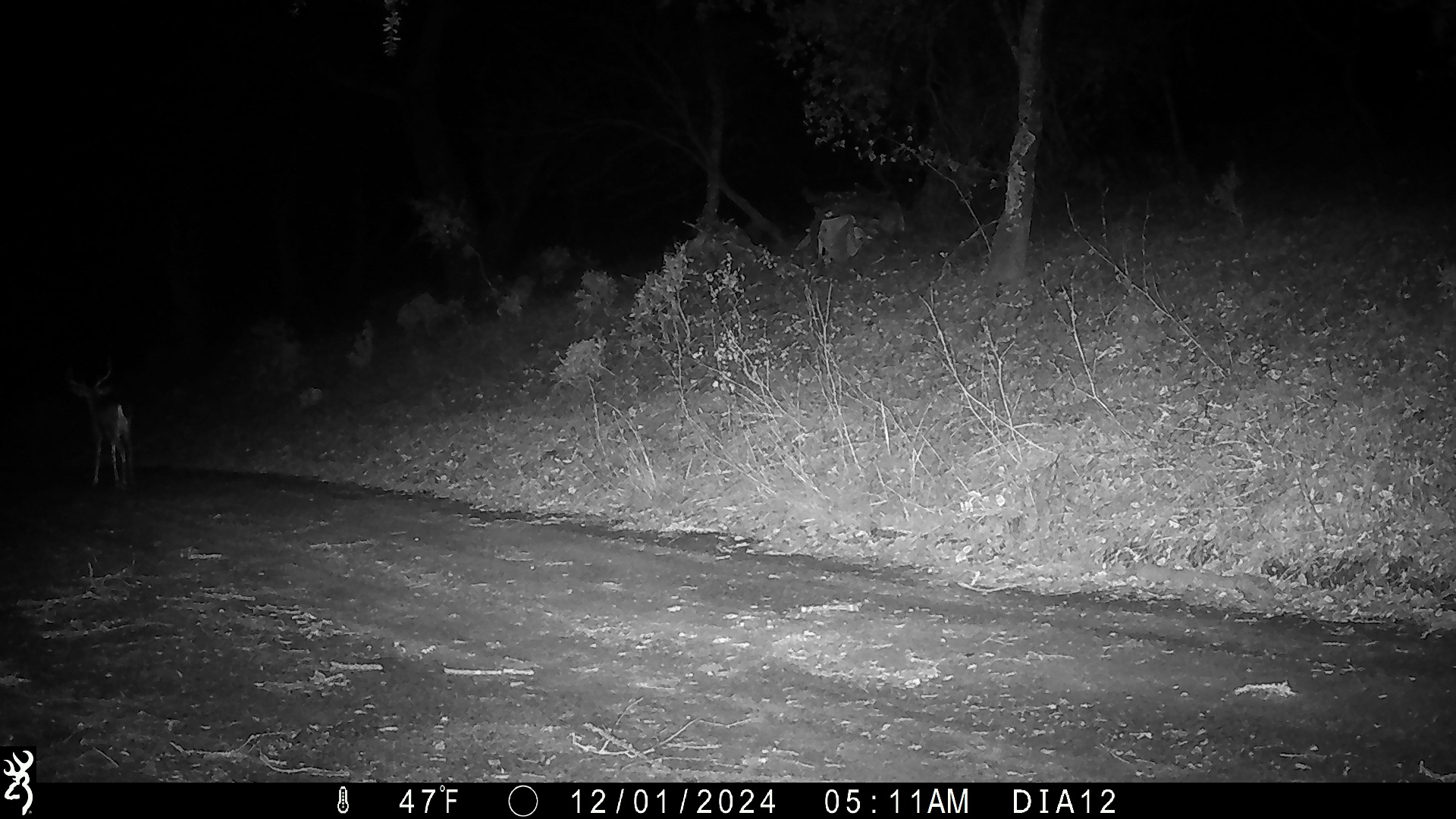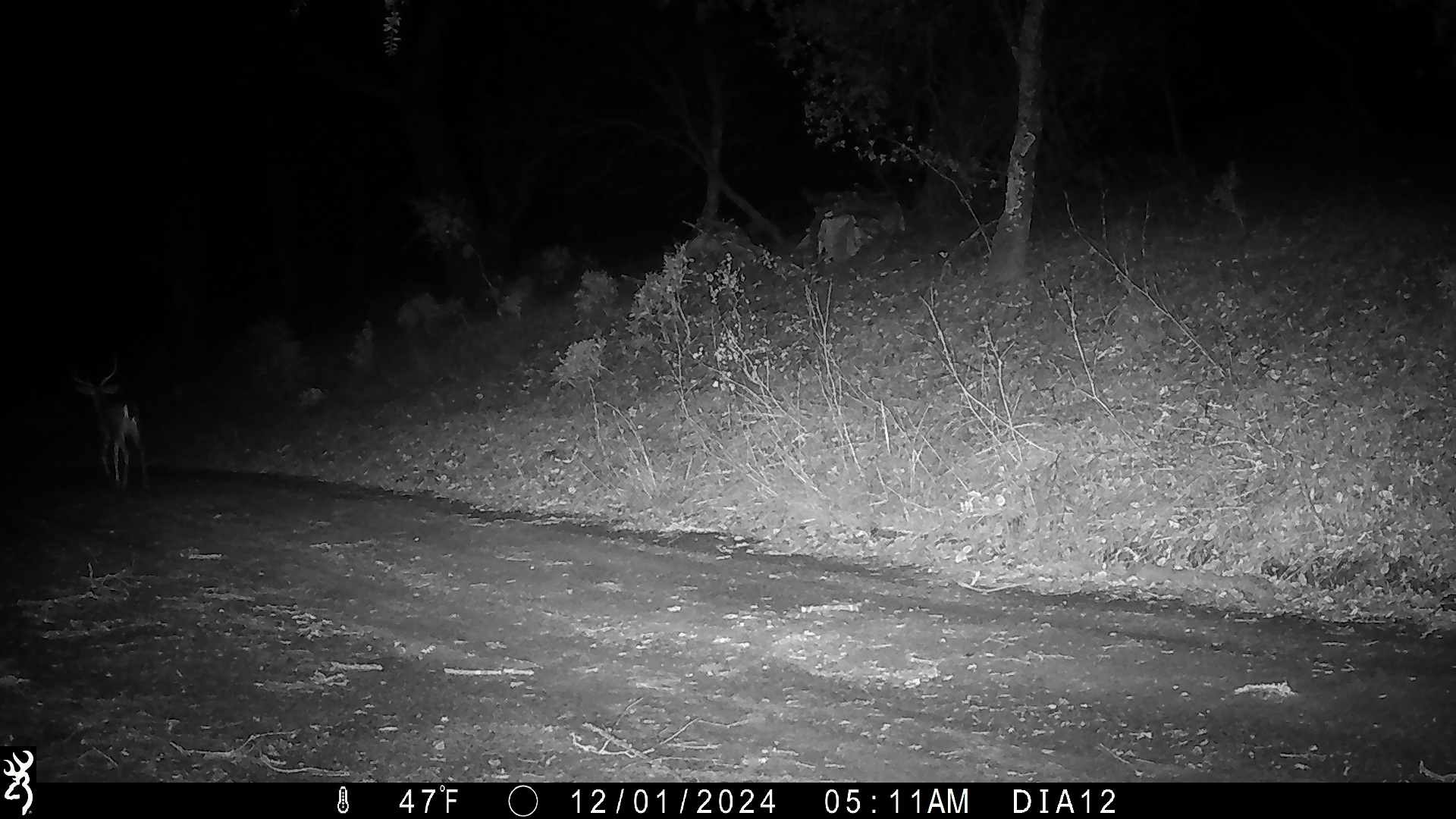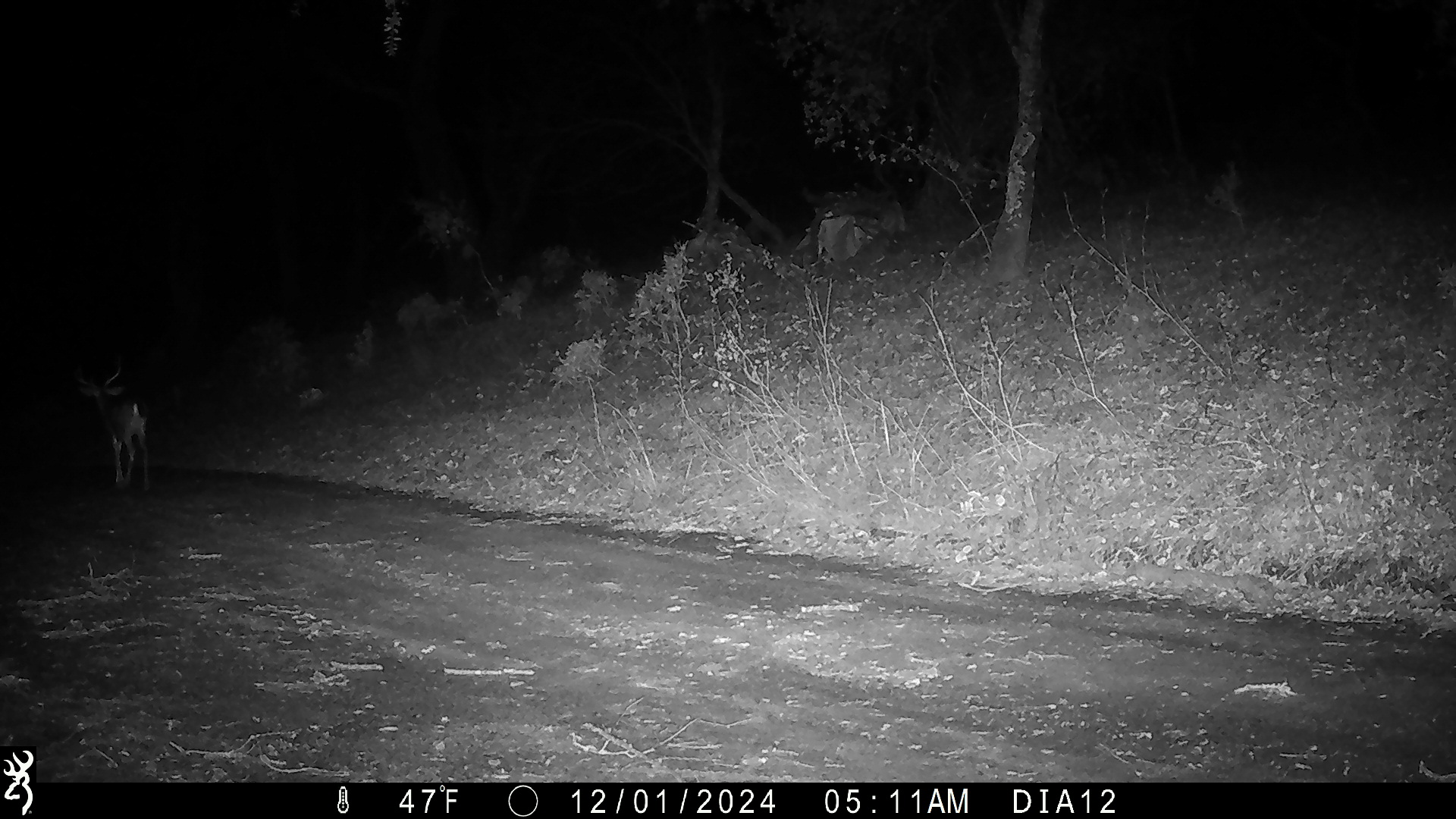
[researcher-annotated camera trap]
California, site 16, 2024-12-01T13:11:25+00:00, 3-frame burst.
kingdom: Animalia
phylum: Chordata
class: Mammalia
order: Artiodactyla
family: Cervidae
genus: Odocoileus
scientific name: Odocoileus hemionus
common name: mule deer